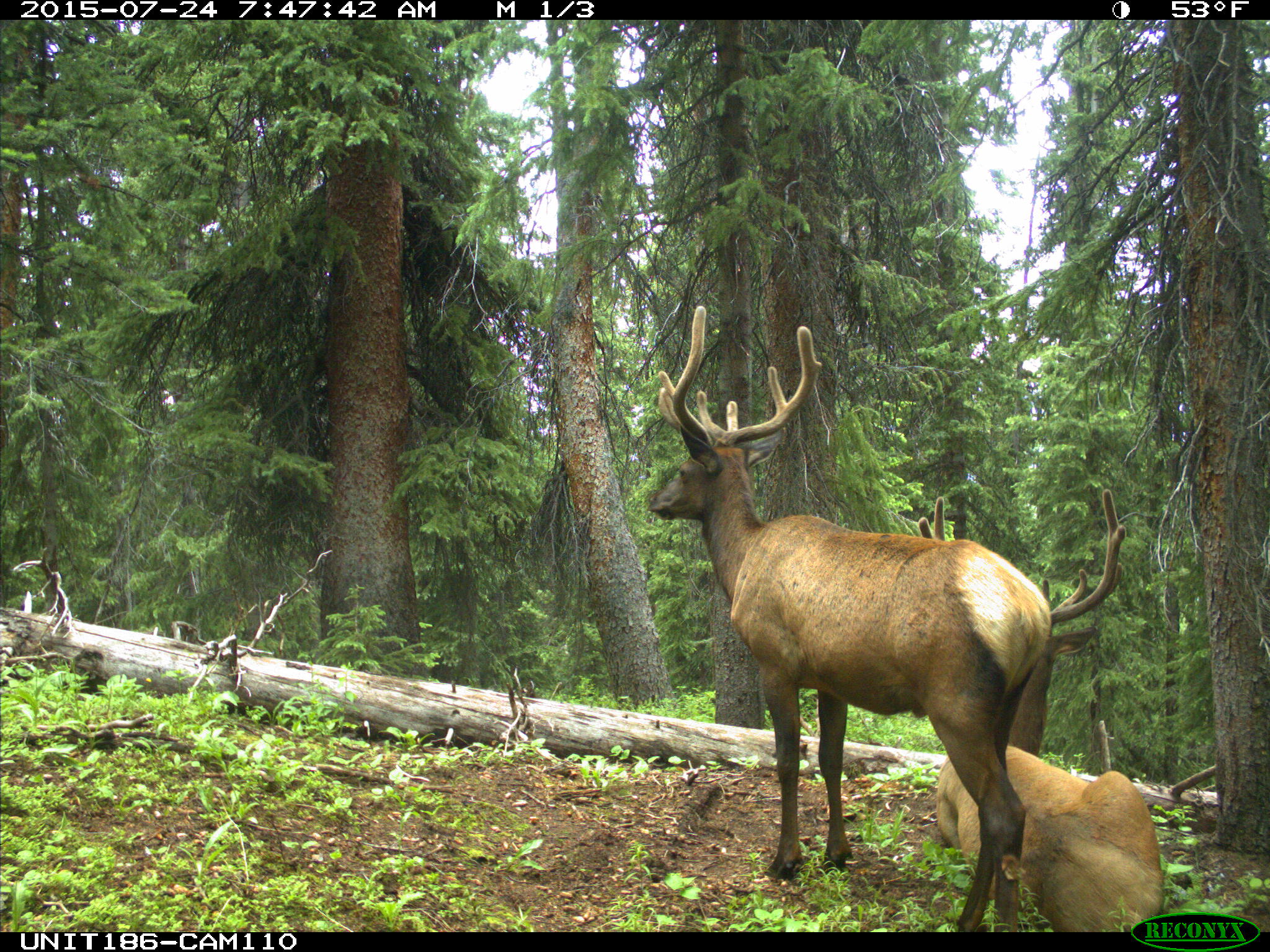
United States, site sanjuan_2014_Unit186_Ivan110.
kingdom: Animalia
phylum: Chordata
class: Mammalia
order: Artiodactyla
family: Cervidae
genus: Cervus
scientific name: Cervus elaphus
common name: red deer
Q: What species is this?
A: Cervus elaphus (red deer).